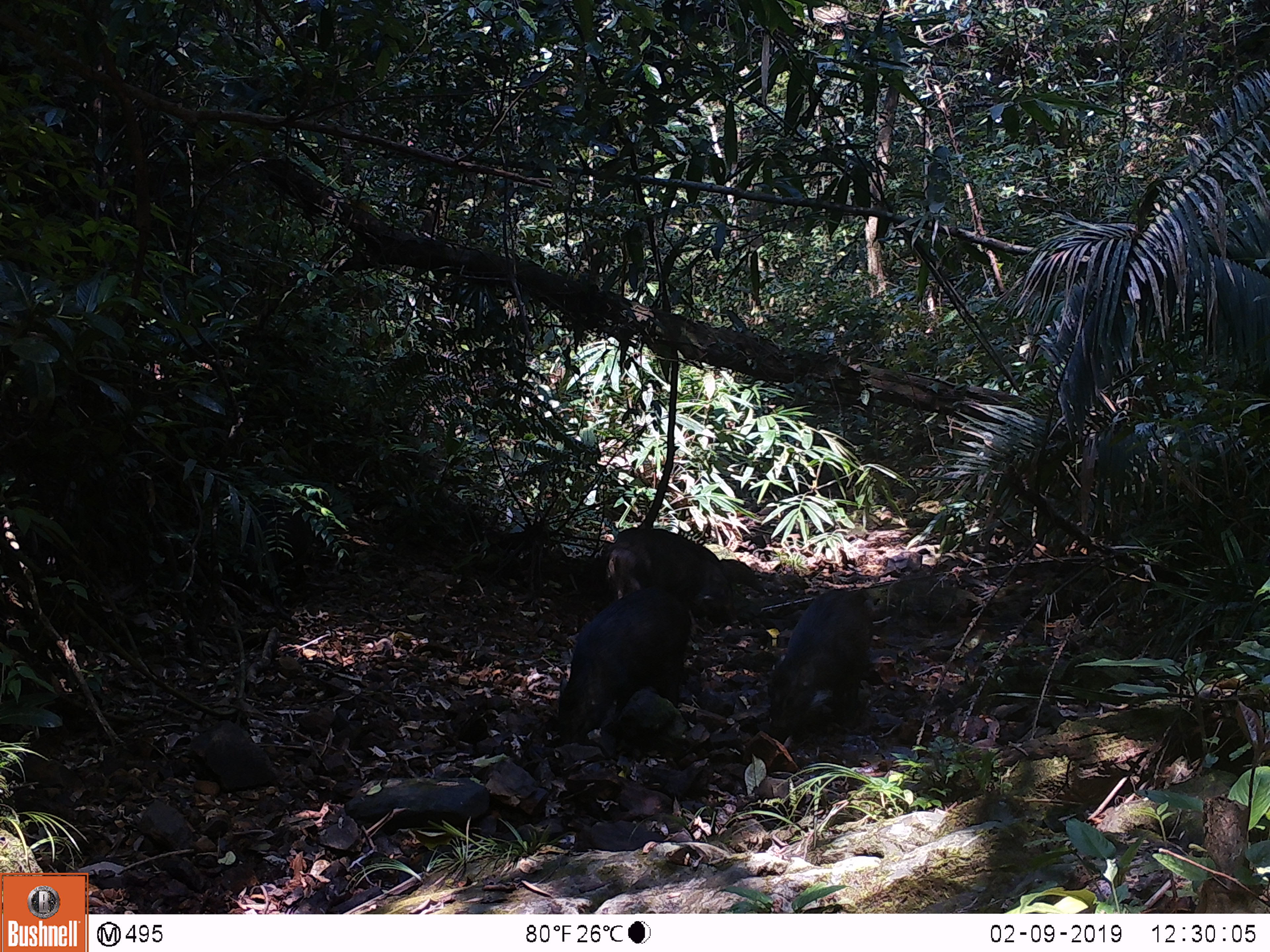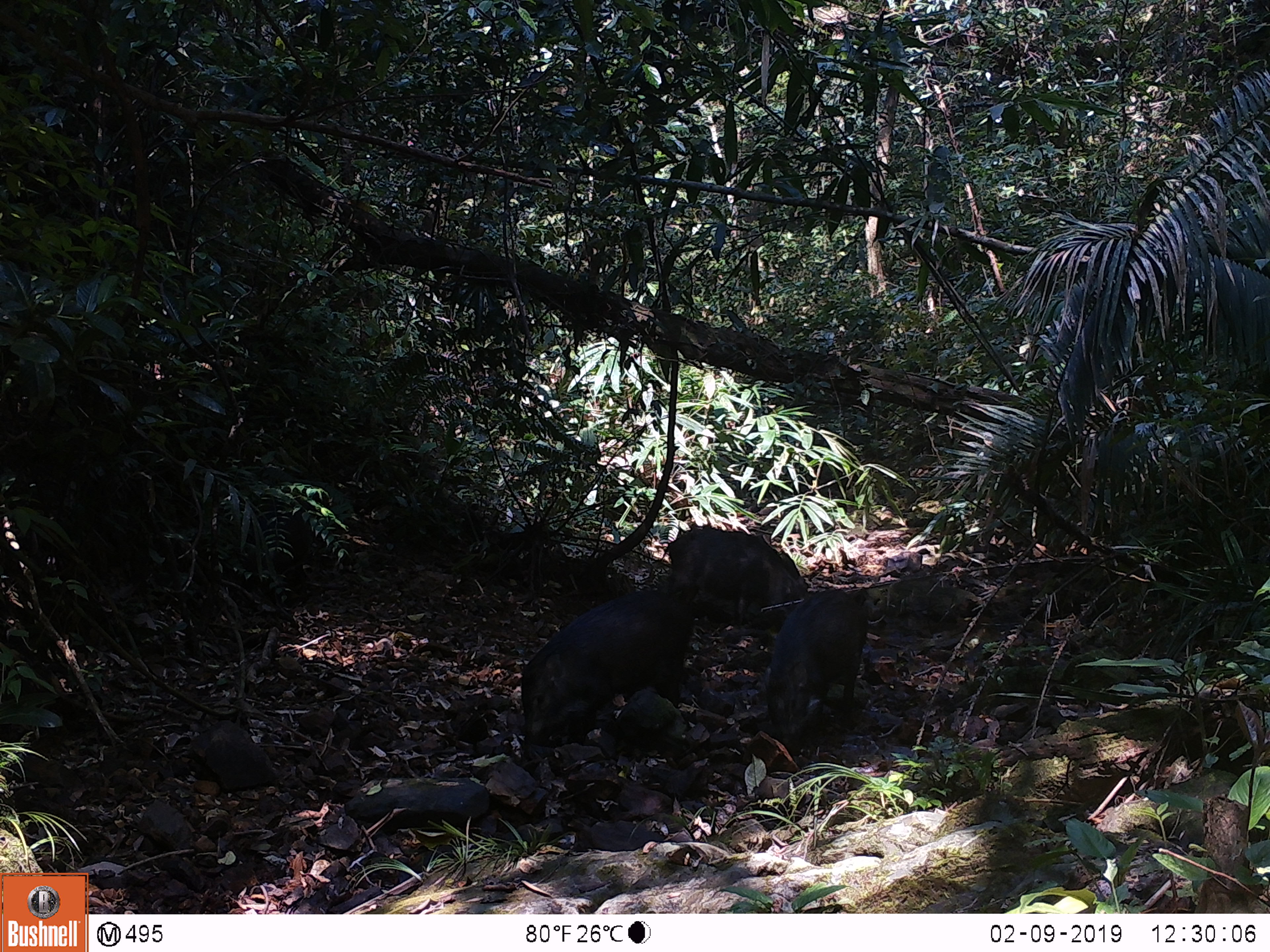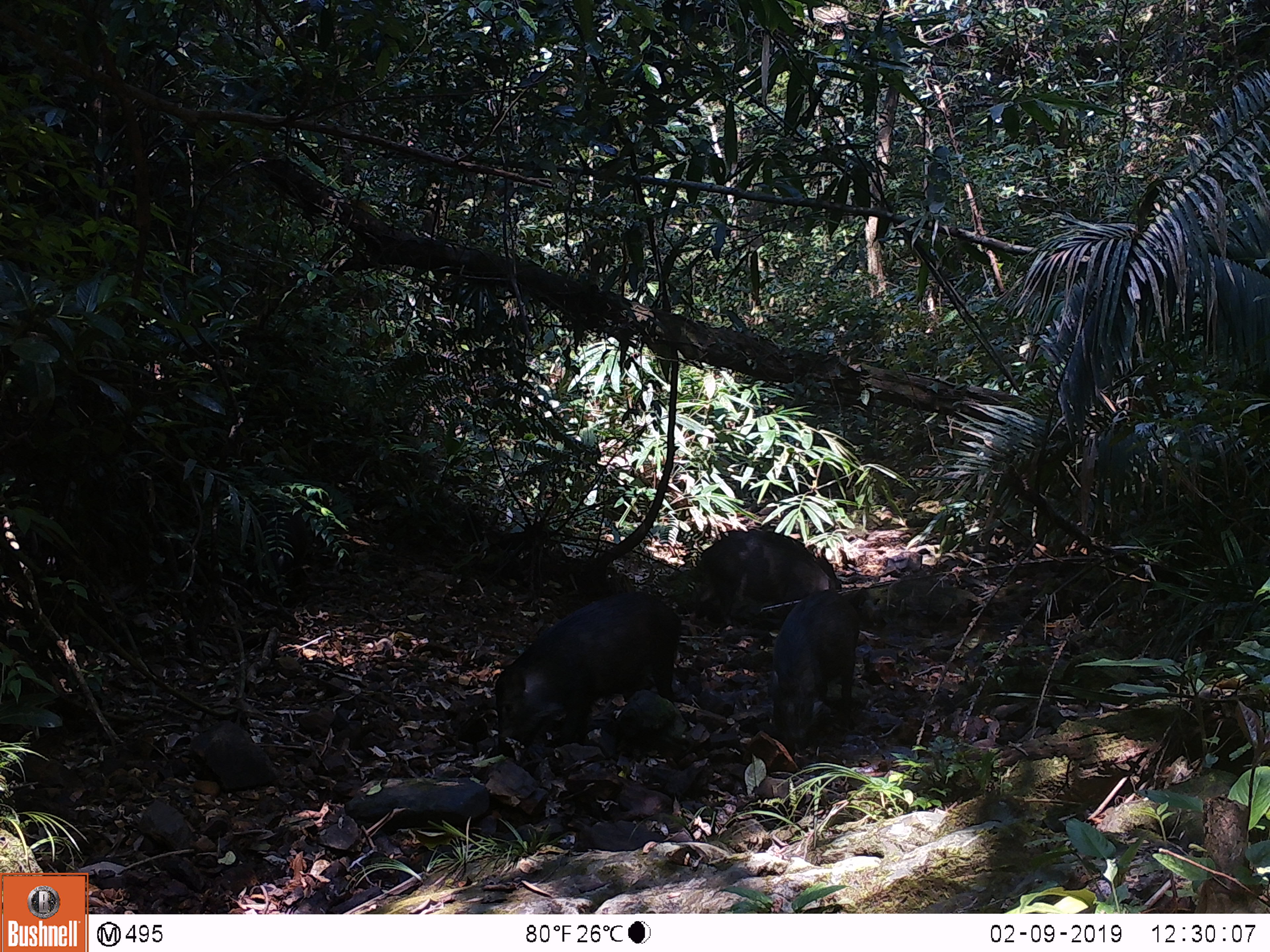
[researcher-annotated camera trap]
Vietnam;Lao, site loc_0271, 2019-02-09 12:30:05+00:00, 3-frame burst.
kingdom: Animalia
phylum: Chordata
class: Mammalia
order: Artiodactyla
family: Suidae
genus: Sus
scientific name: Sus scrofa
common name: eurasian wild pig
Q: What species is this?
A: Eurasian wild pig (Sus scrofa).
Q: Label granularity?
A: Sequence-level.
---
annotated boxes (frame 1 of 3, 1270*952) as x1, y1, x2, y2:
eurasian wild pig: 553, 584, 692, 744; 765, 587, 874, 742; 604, 527, 740, 626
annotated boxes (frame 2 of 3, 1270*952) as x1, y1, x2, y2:
eurasian wild pig: 520, 588, 695, 759; 762, 587, 871, 751; 658, 525, 809, 634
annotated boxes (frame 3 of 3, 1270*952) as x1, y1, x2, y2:
eurasian wild pig: 494, 591, 683, 762; 667, 528, 842, 630; 769, 588, 861, 760